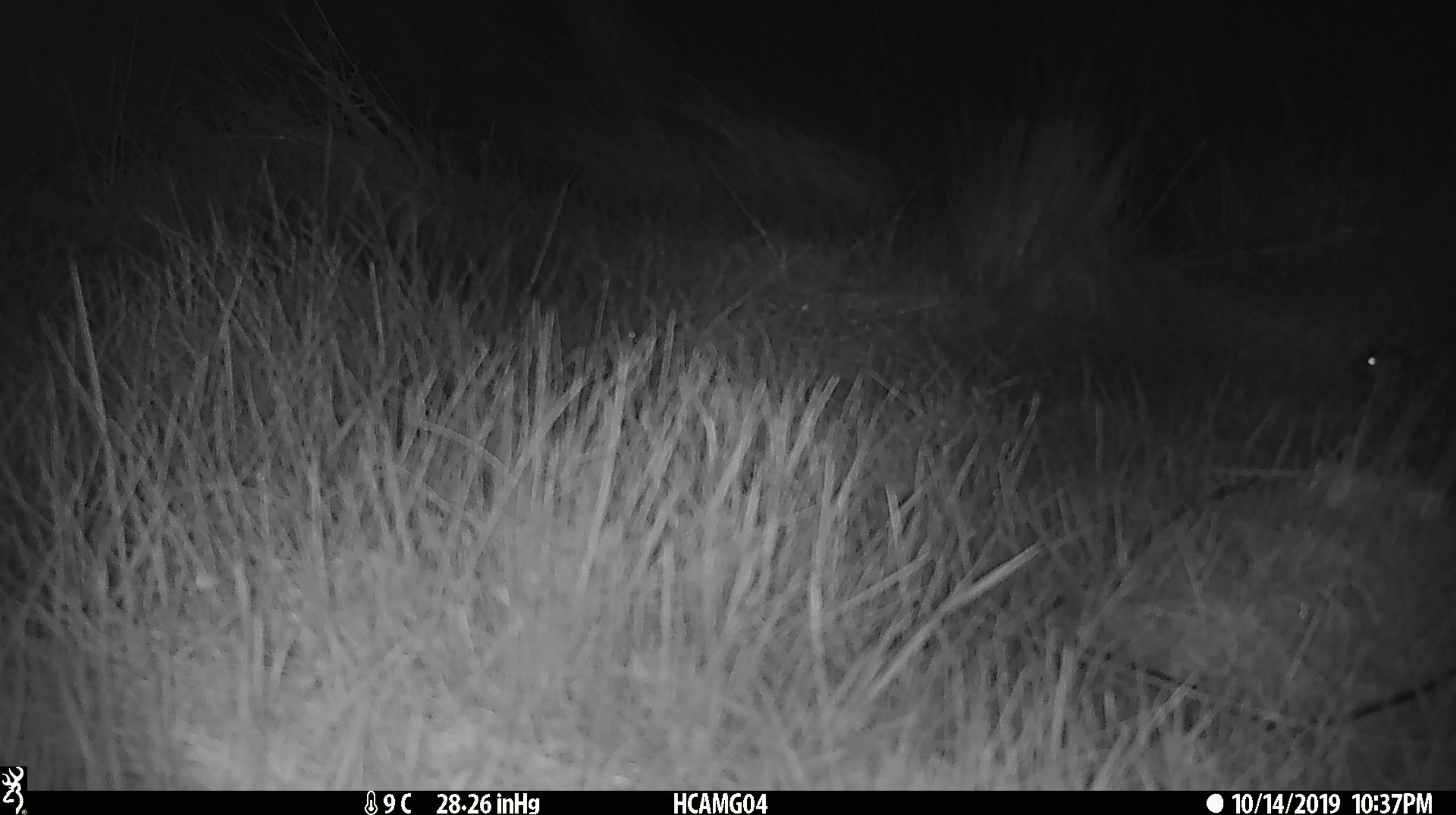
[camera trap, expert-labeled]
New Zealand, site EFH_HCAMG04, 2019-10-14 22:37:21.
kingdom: Animalia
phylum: Chordata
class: Mammalia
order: Rodentia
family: Muridae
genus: Mus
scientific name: Mus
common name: mouse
Mouse (Mus).